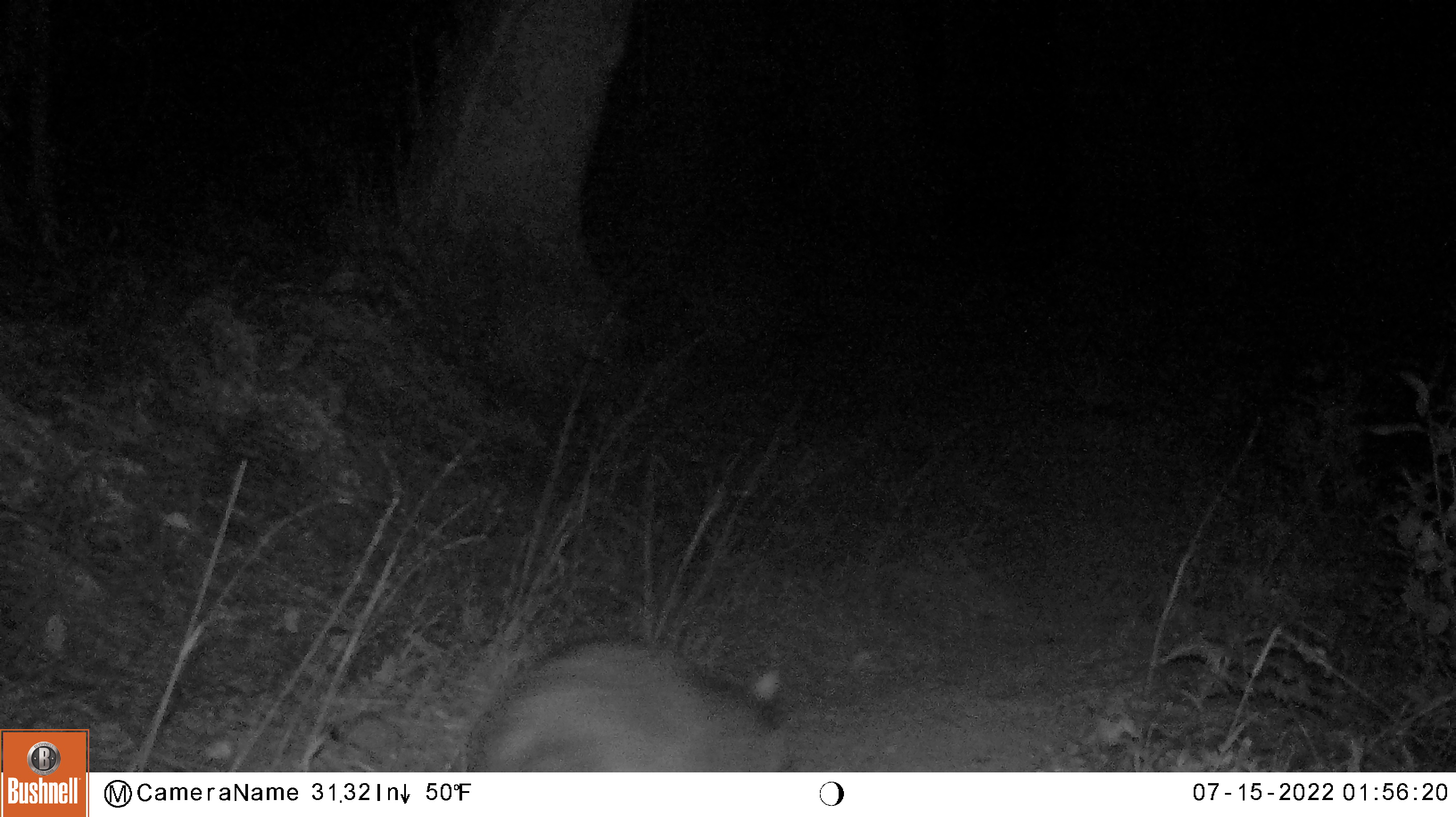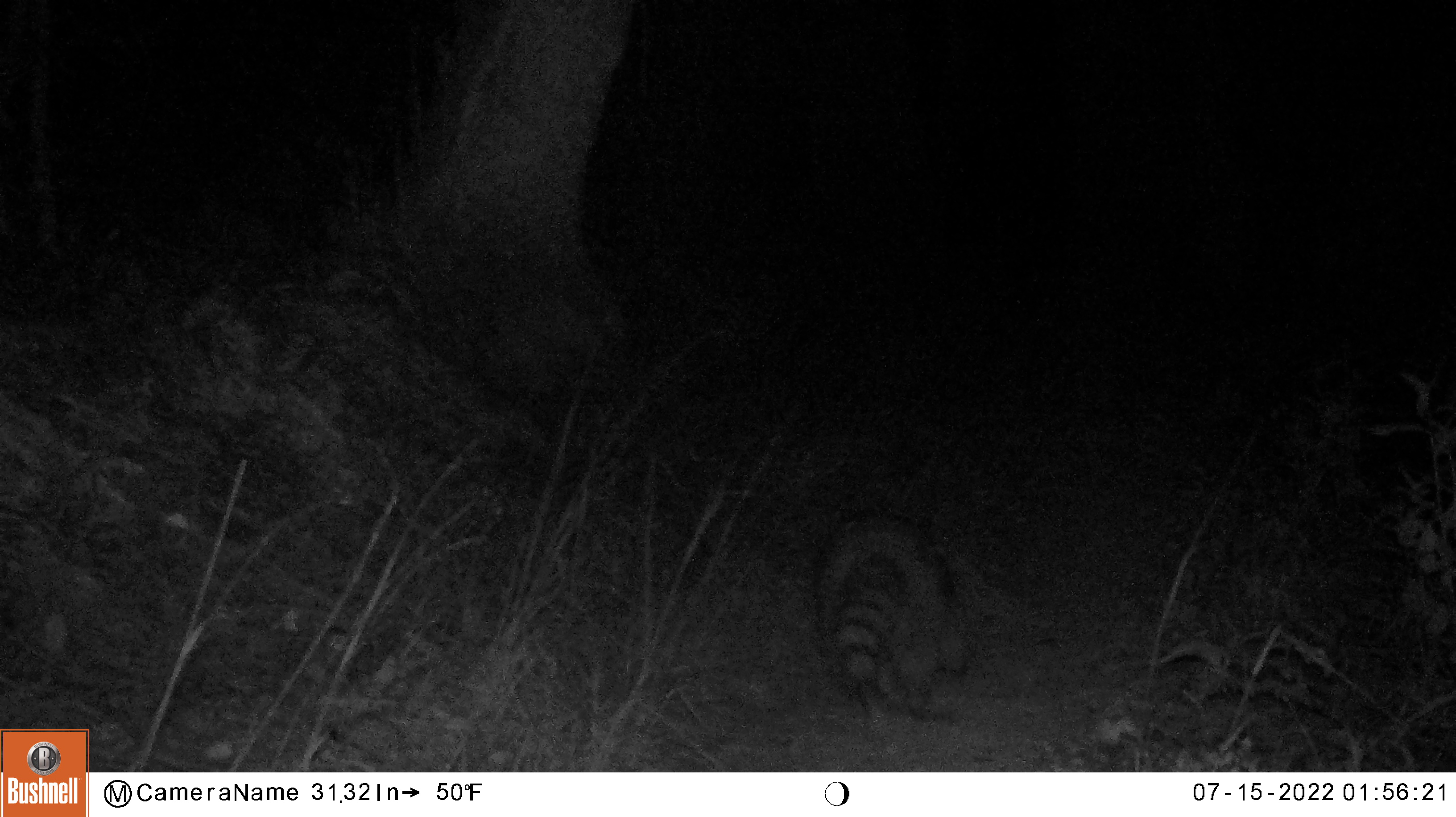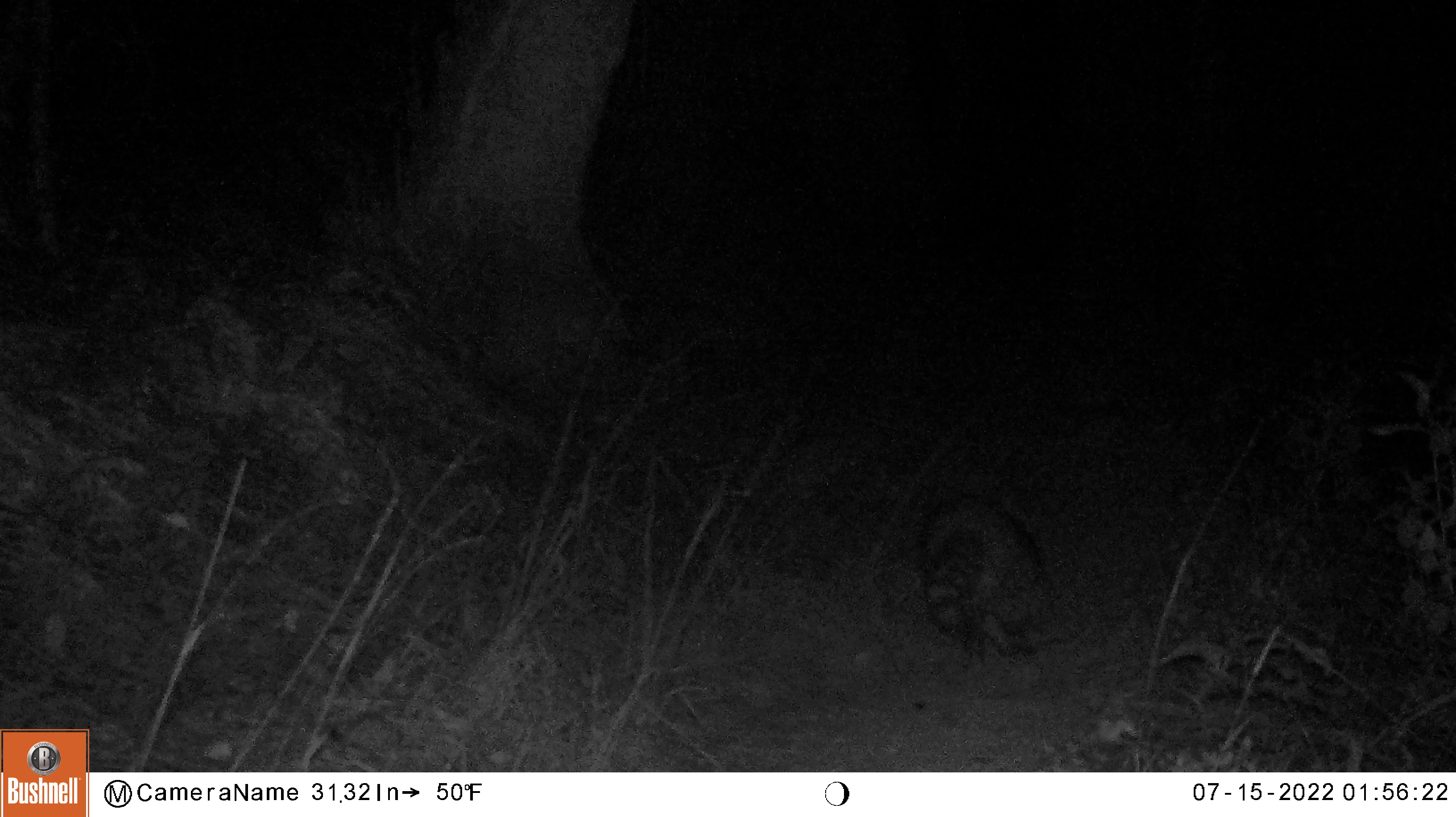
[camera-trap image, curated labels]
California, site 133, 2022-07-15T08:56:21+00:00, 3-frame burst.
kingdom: Animalia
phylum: Chordata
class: Mammalia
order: Carnivora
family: Procyonidae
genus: Procyon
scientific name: Procyon lotor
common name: raccoon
Raccoon (Procyon lotor).